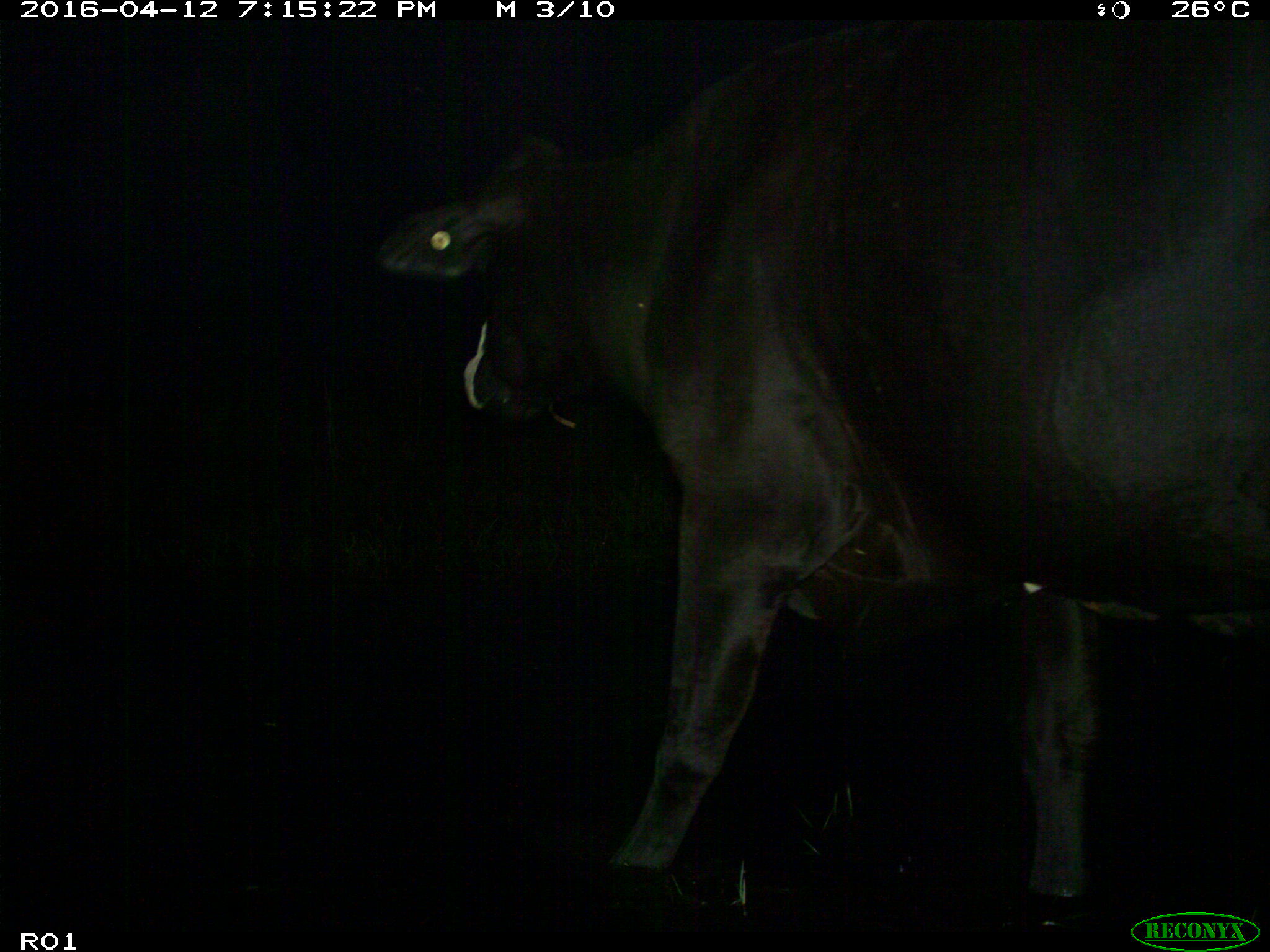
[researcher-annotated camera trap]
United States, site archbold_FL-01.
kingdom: Animalia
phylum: Chordata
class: Mammalia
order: Artiodactyla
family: Bovidae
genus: Bos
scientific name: Bos taurus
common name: domestic cow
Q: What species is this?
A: Bos taurus (domestic cow).